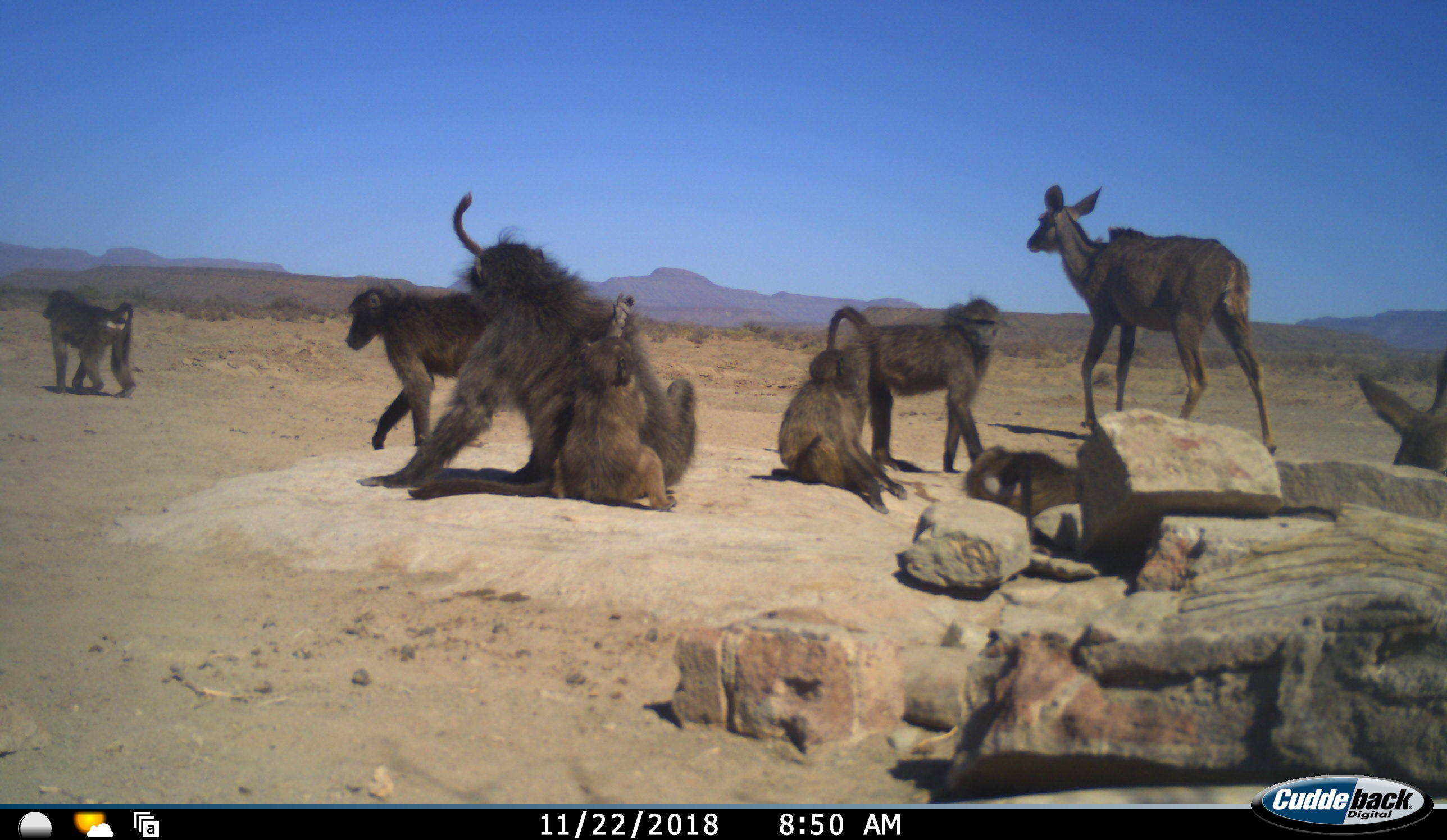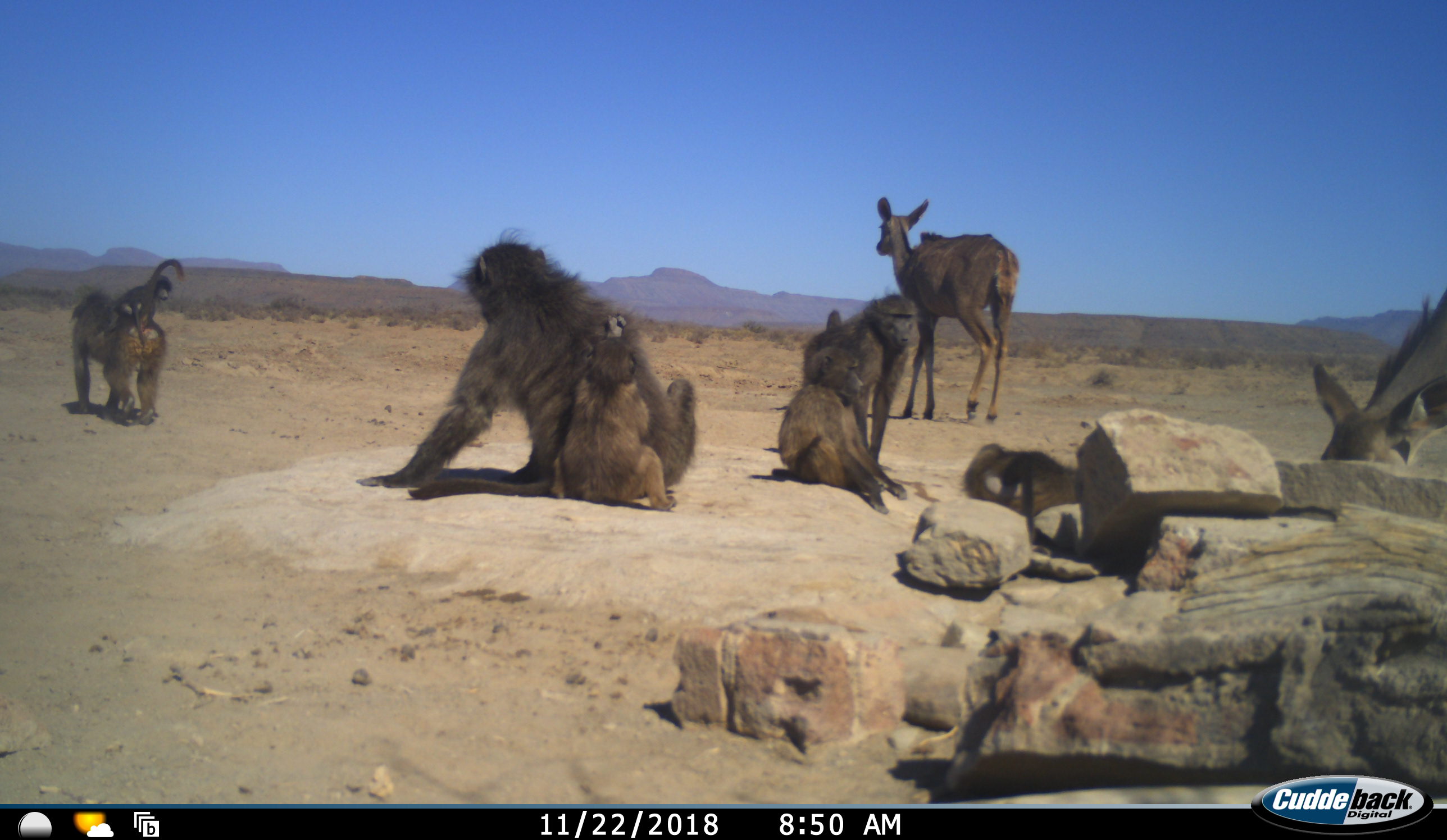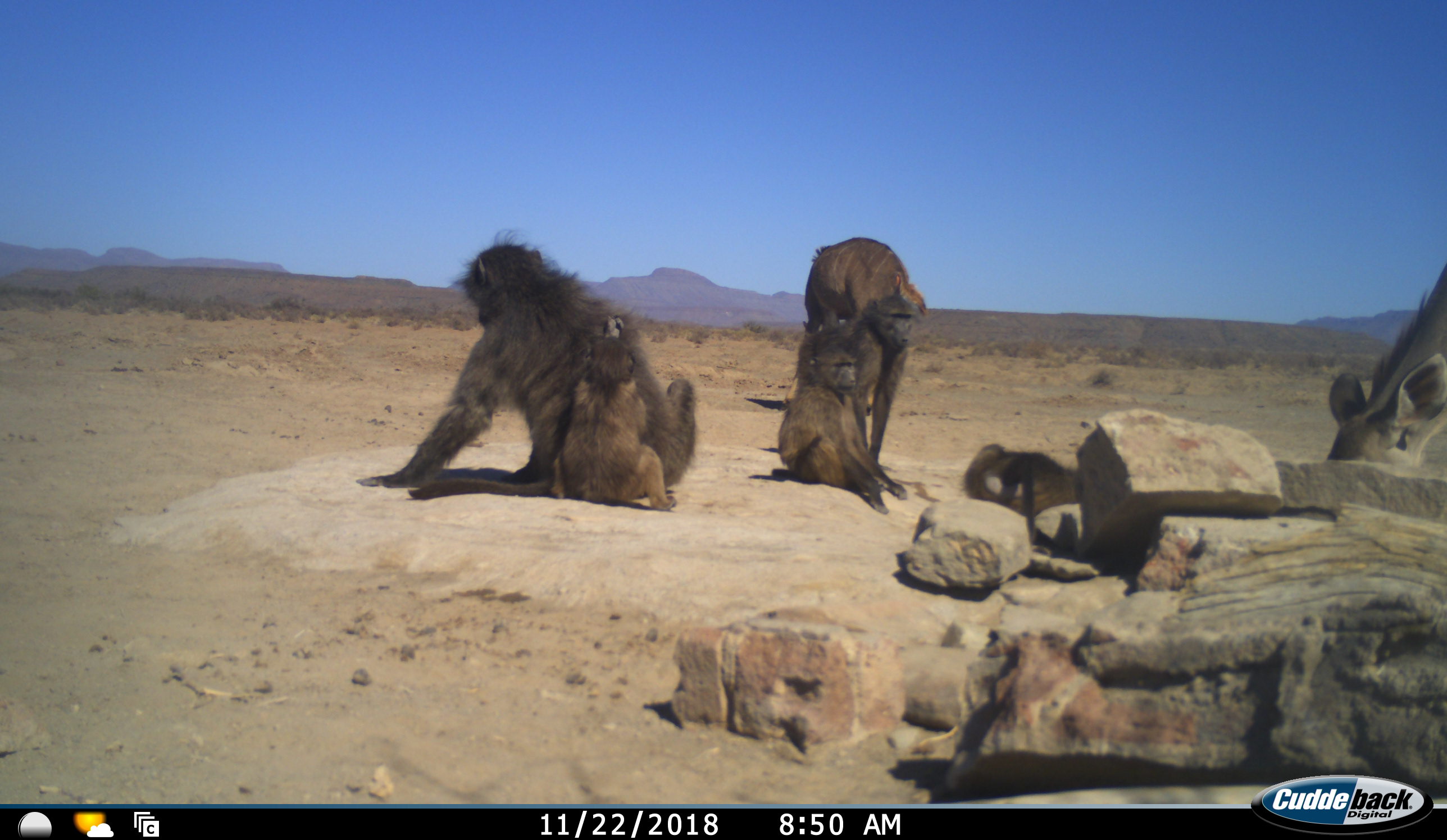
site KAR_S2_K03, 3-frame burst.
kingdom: Animalia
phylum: Chordata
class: Mammalia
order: Primates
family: Cercopithecidae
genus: Papio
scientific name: Papio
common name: baboon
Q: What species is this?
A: Baboon (Papio).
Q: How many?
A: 7.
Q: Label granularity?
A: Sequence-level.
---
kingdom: Animalia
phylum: Chordata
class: Mammalia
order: Artiodactyla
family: Bovidae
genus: Tragelaphus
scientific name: Tragelaphus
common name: kudu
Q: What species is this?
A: Kudu (Tragelaphus).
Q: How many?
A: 2.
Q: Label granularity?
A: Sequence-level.